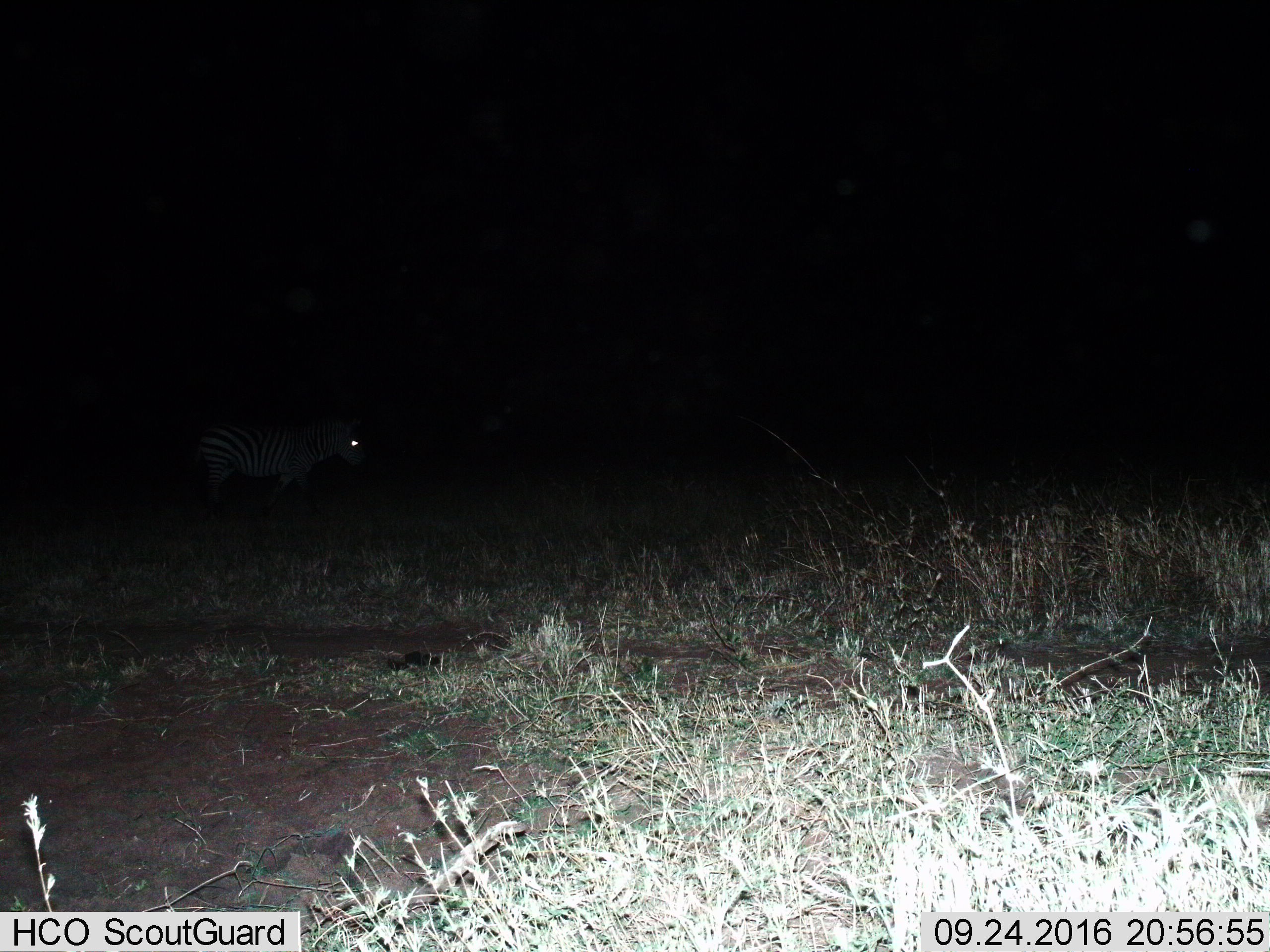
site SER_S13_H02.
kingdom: Animalia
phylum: Chordata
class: Mammalia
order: Perissodactyla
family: Equidae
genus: Equus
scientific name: Equus quagga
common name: plains zebra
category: zebraplains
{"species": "zebraplains (plains zebra) (Equus quagga)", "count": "1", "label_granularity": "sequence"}